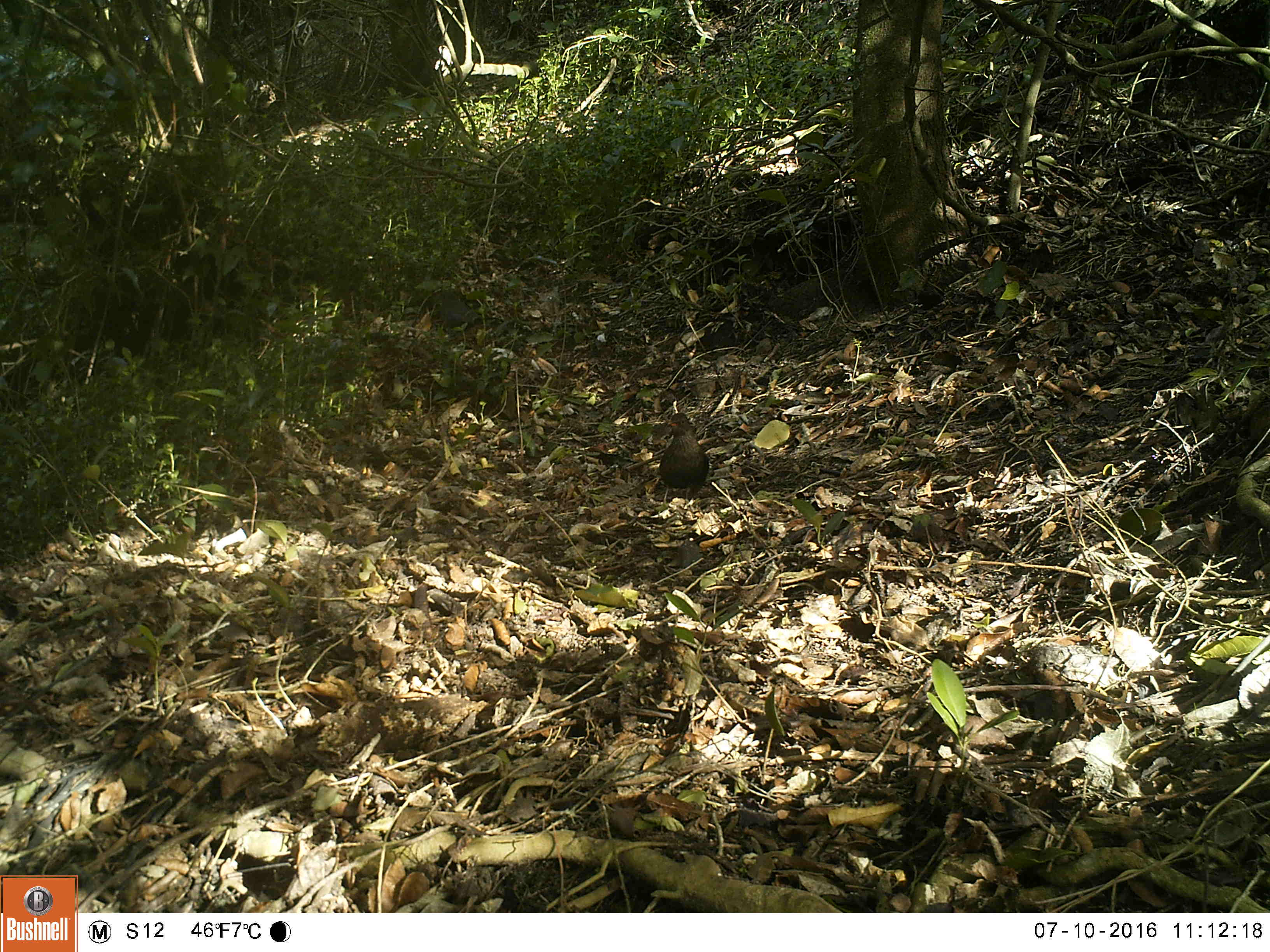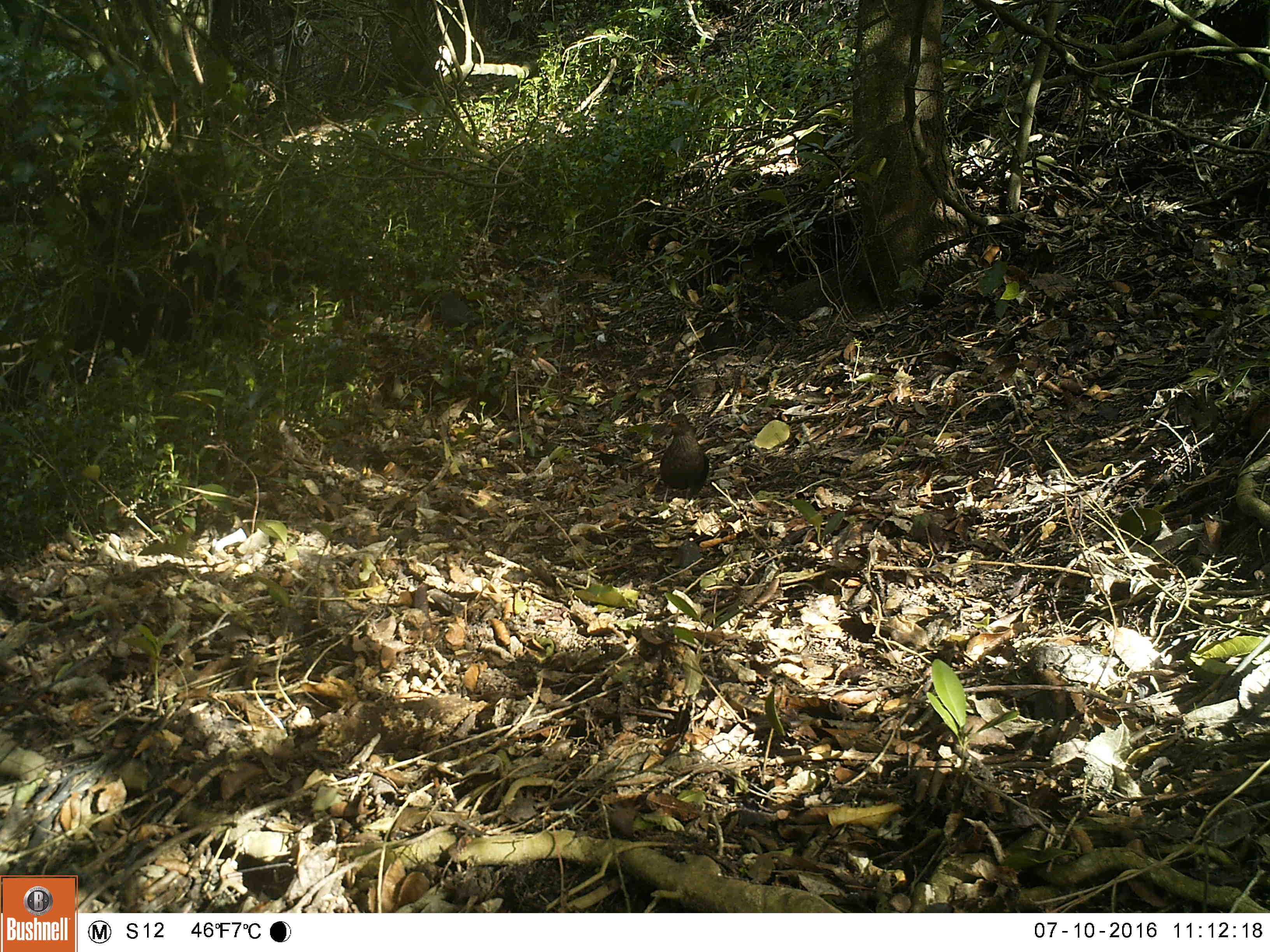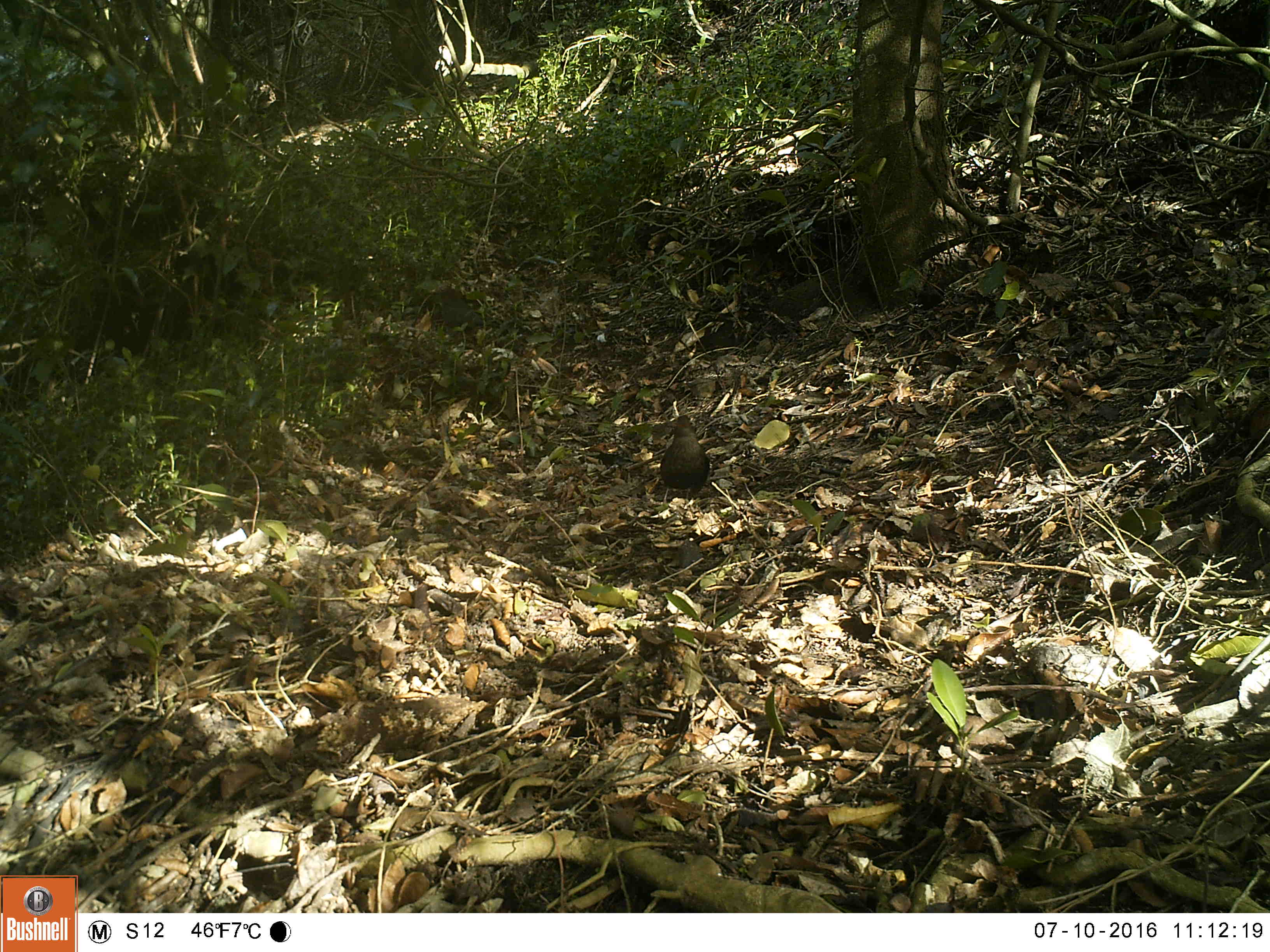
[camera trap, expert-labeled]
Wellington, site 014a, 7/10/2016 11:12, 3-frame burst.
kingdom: Animalia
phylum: Chordata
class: Aves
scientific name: Aves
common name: bird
Bird (Aves).